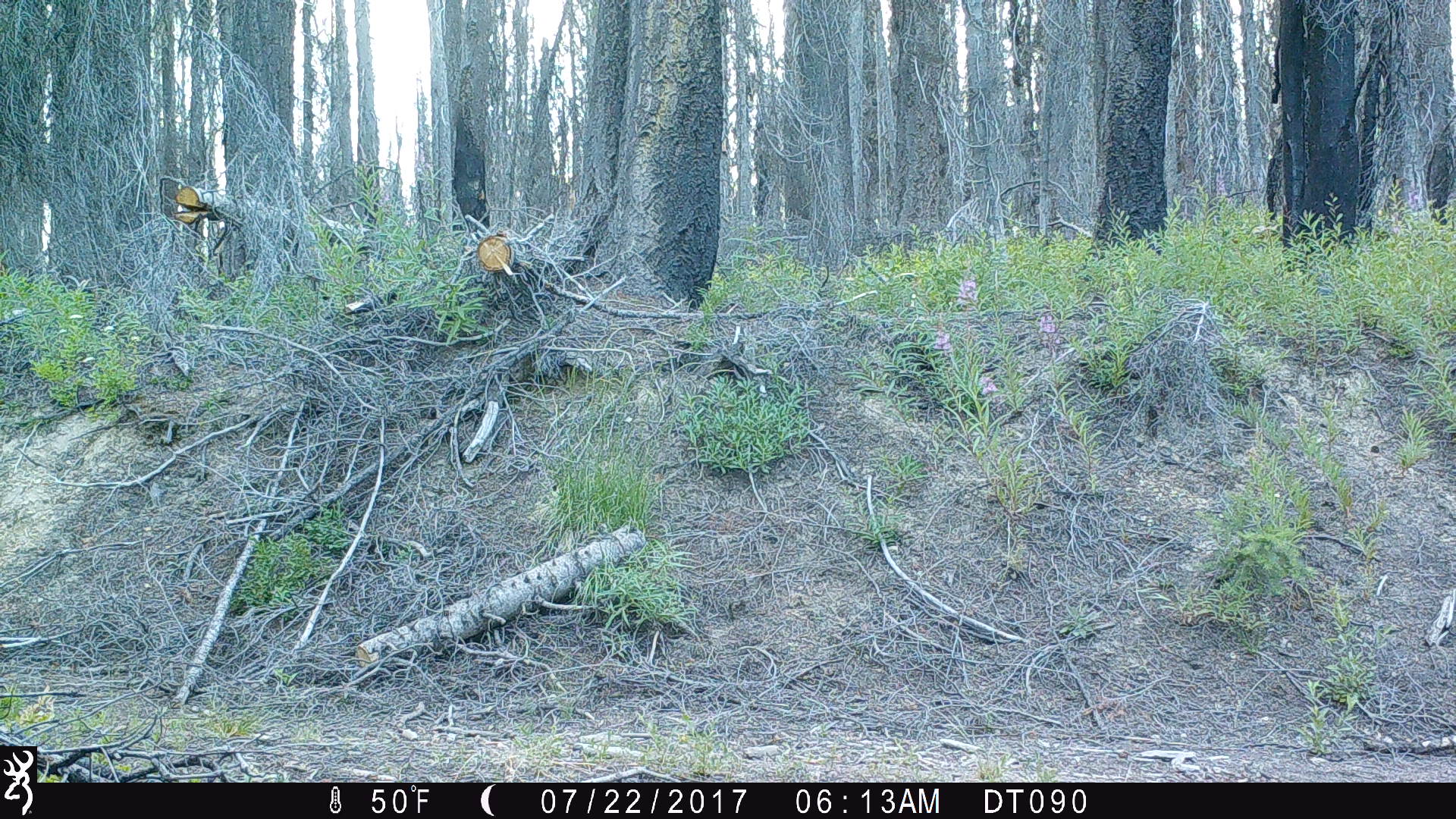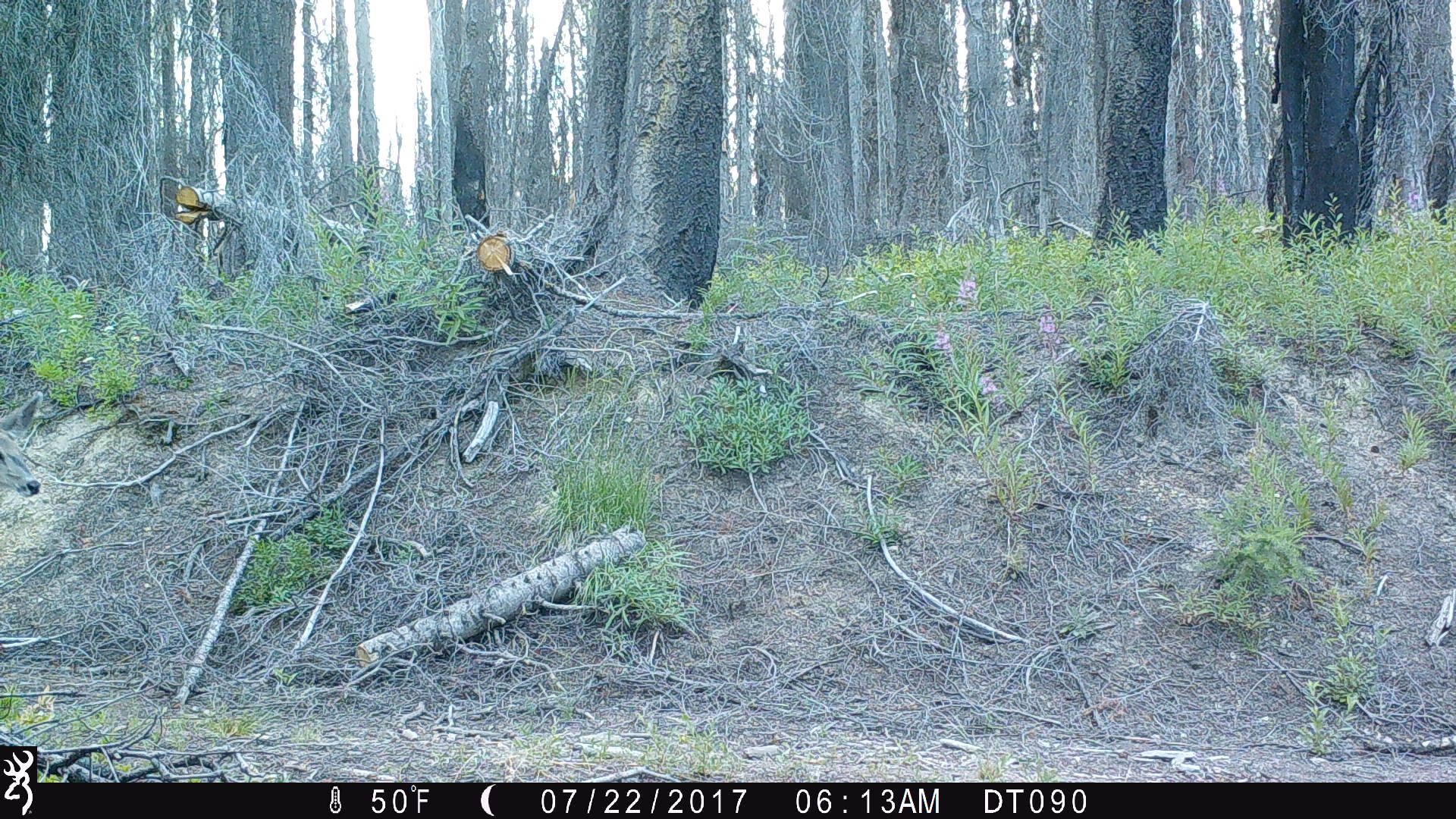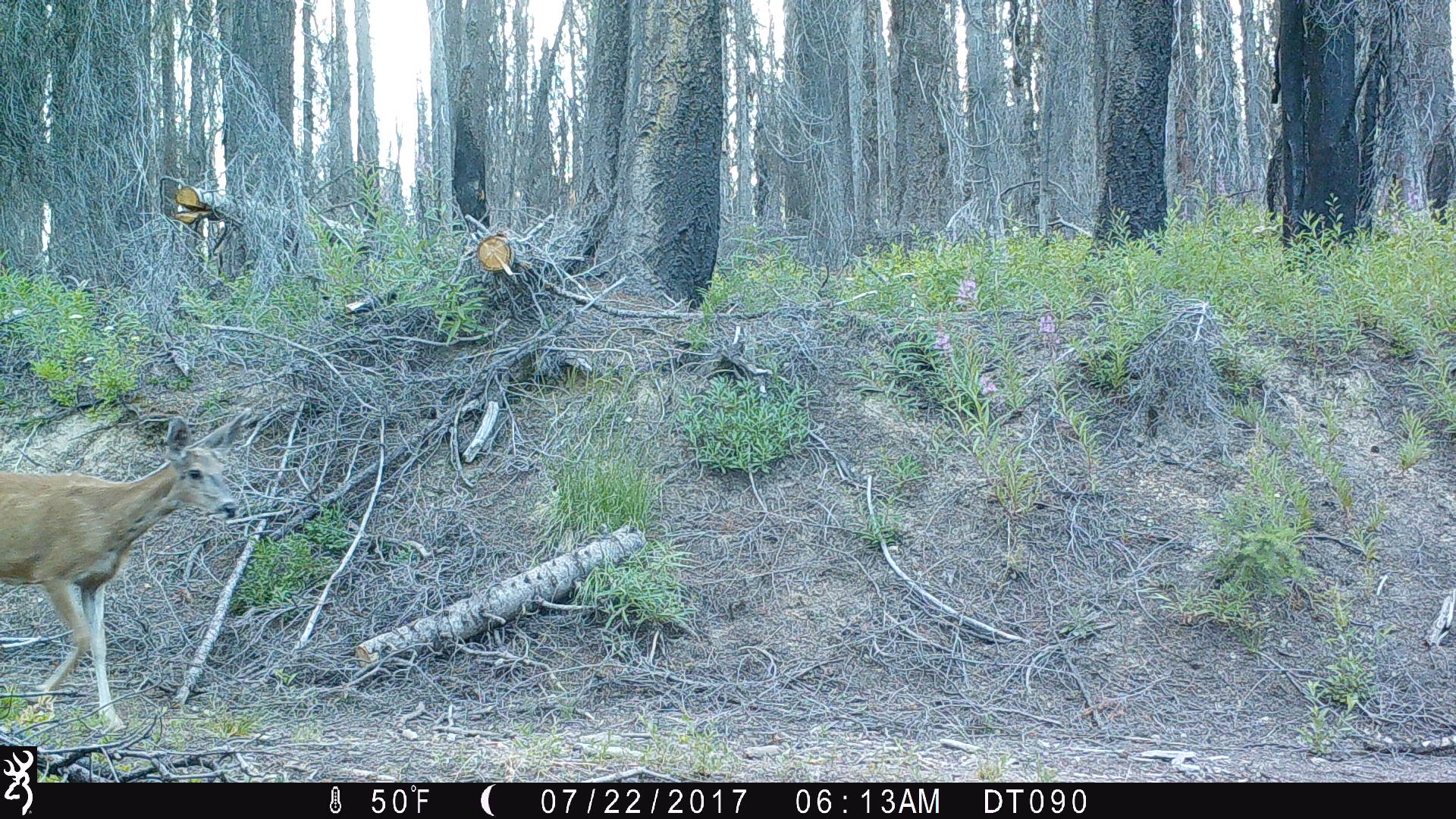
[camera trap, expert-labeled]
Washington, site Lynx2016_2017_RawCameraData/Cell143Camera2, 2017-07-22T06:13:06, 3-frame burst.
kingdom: Animalia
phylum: Chordata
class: Mammalia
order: Artiodactyla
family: Cervidae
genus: Odocoileus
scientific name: Odocoileus hemionus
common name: mule deer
Odocoileus hemionus (mule deer). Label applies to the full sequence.